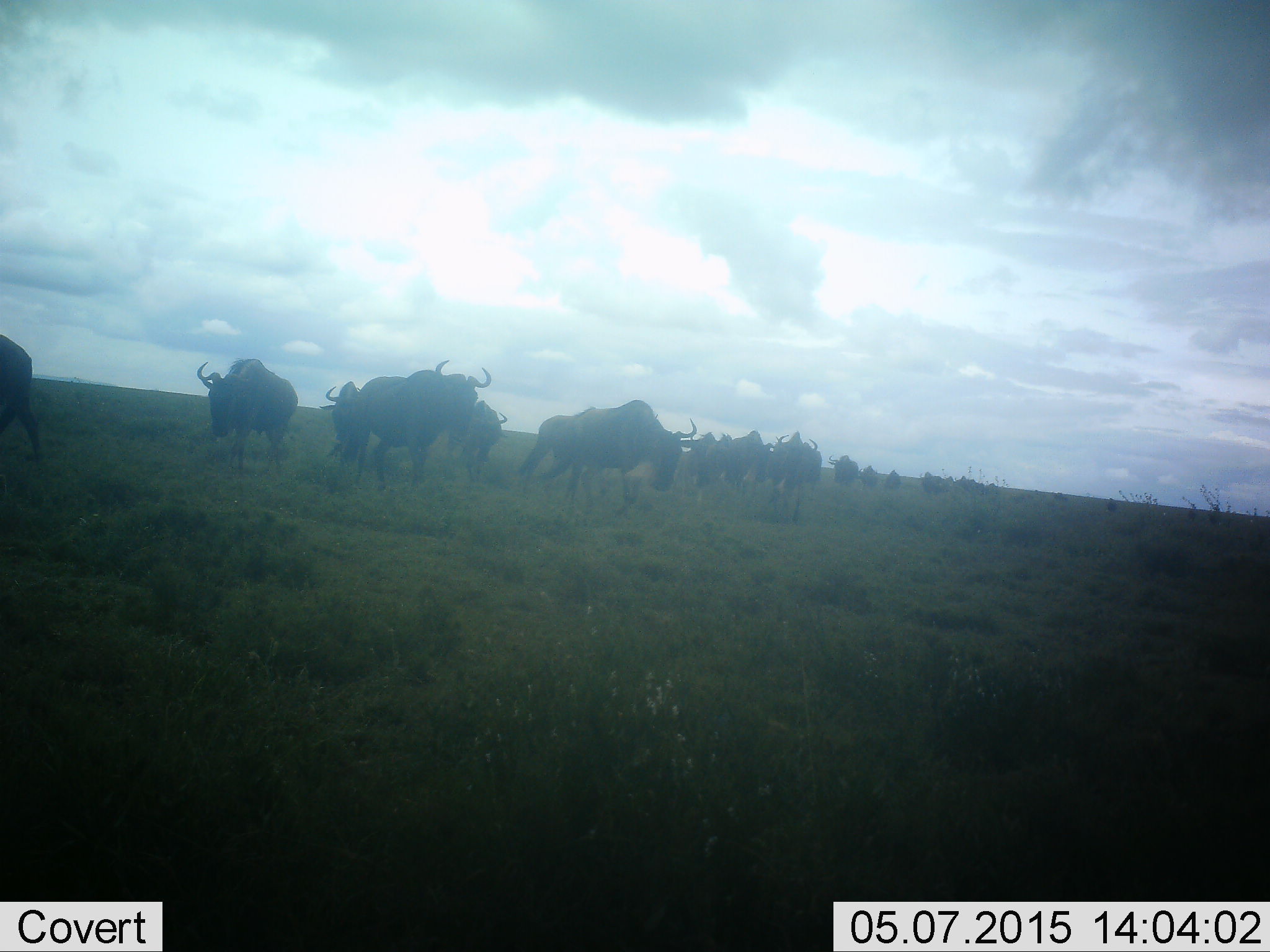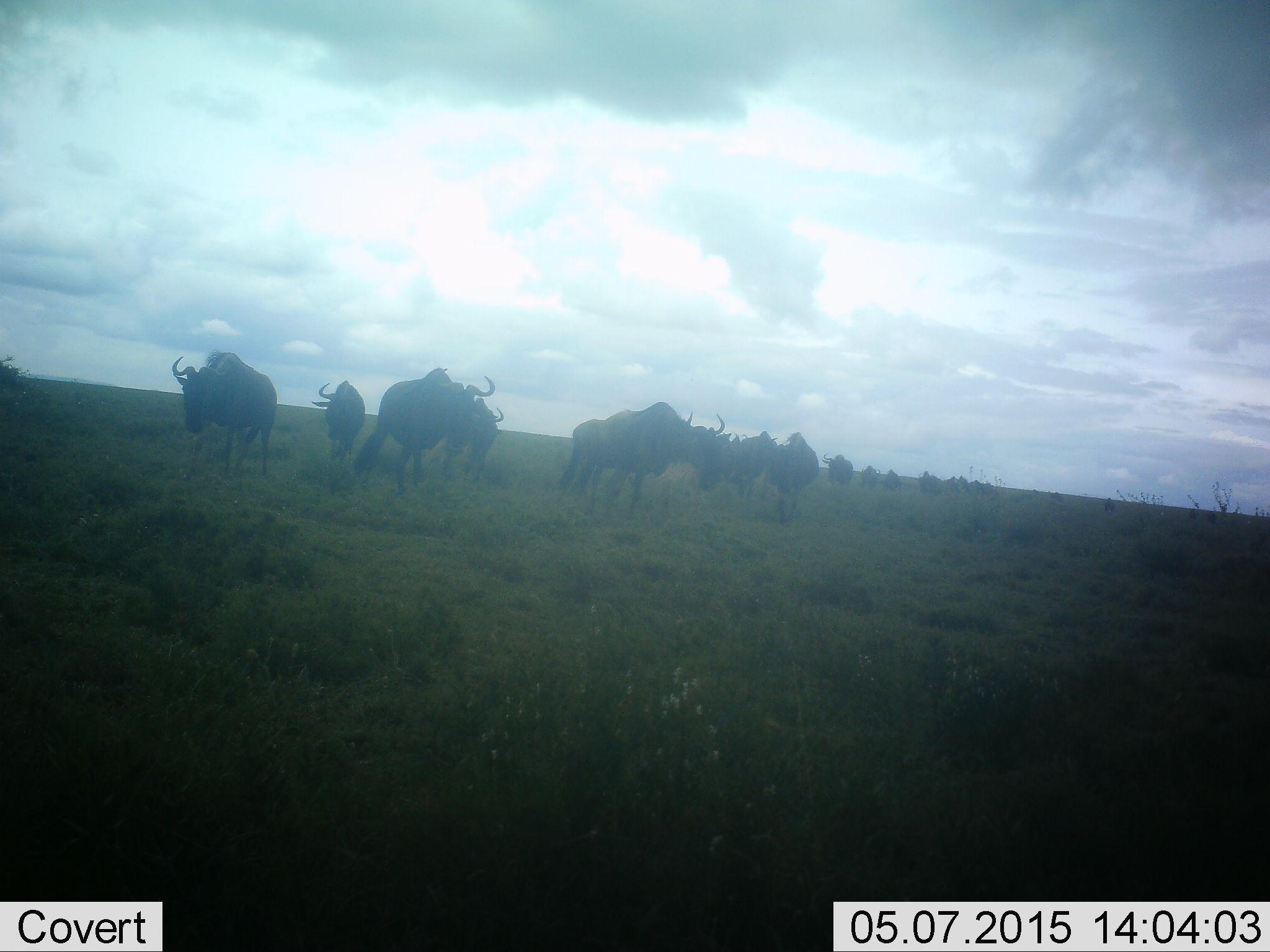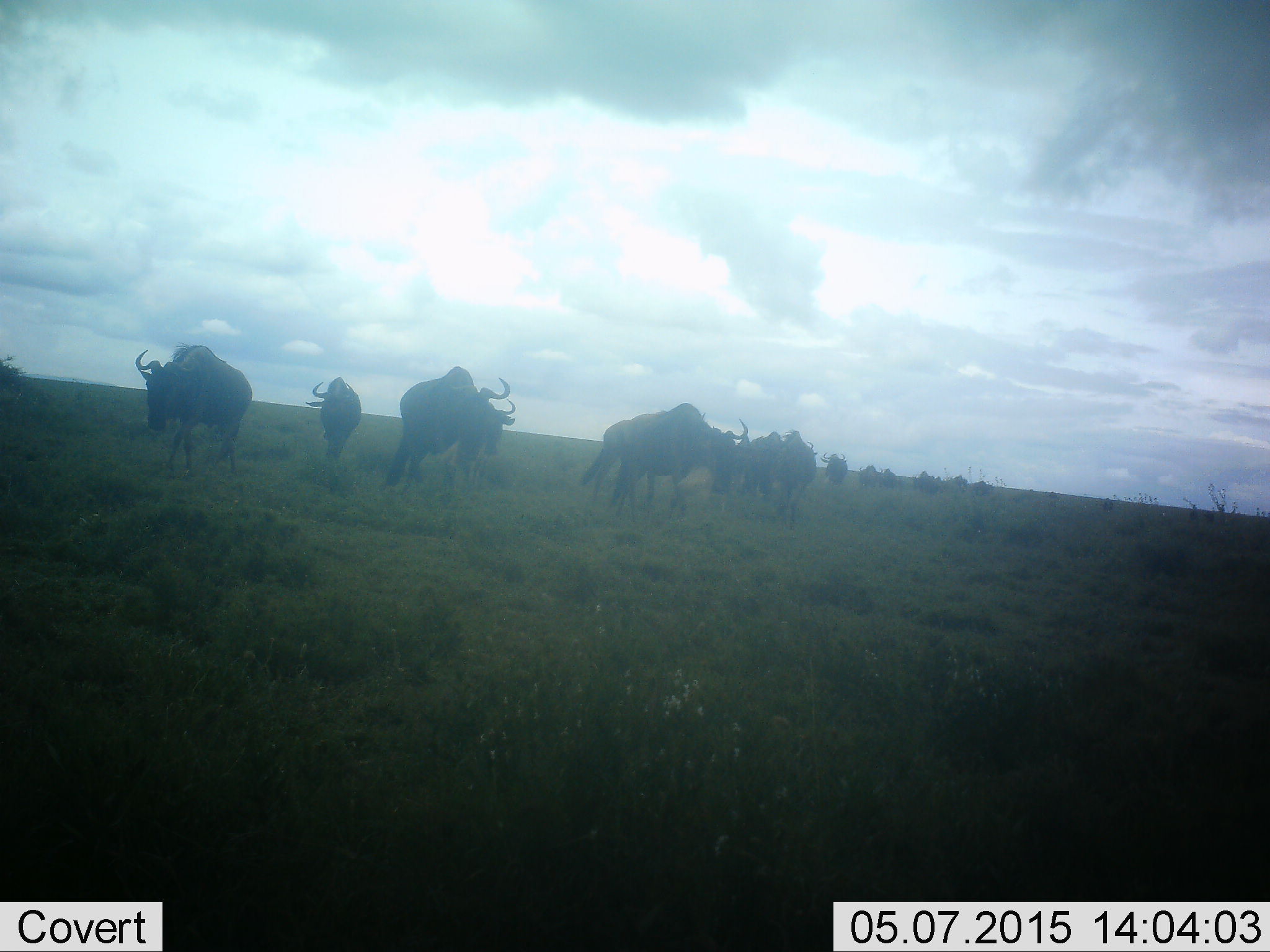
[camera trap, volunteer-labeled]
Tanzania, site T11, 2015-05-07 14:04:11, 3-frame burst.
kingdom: Animalia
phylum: Chordata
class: Mammalia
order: Artiodactyla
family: Bovidae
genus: Connochaetes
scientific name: Connochaetes taurinus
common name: blue wildebeest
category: wildebeest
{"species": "wildebeest (blue wildebeest) (Connochaetes taurinus)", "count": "11-50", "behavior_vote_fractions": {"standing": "18%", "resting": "18%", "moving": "100%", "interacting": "9%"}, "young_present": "0%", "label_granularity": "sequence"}